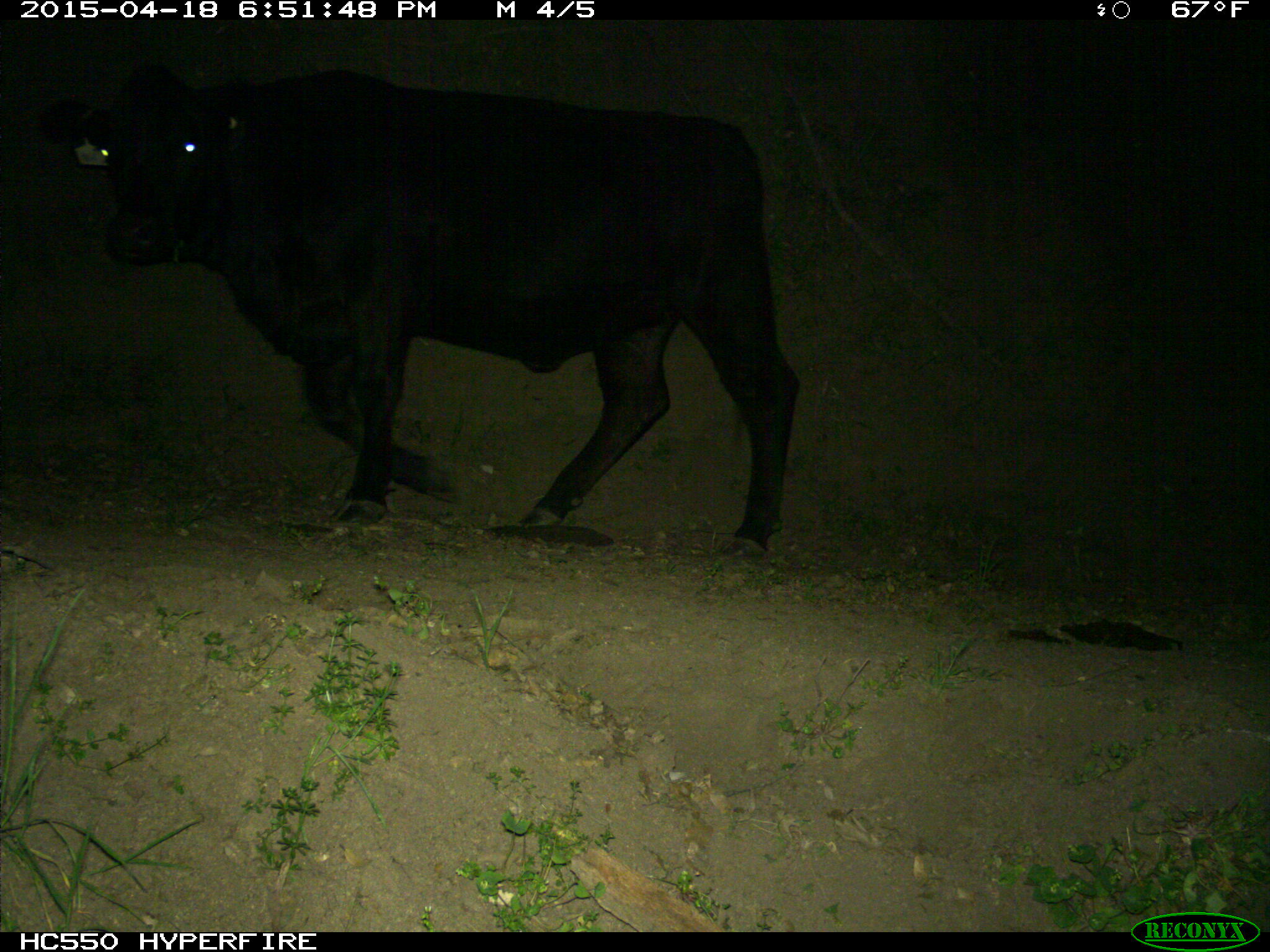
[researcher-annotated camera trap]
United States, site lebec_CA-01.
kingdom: Animalia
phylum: Chordata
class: Mammalia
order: Artiodactyla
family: Bovidae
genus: Bos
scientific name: Bos taurus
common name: domestic cow